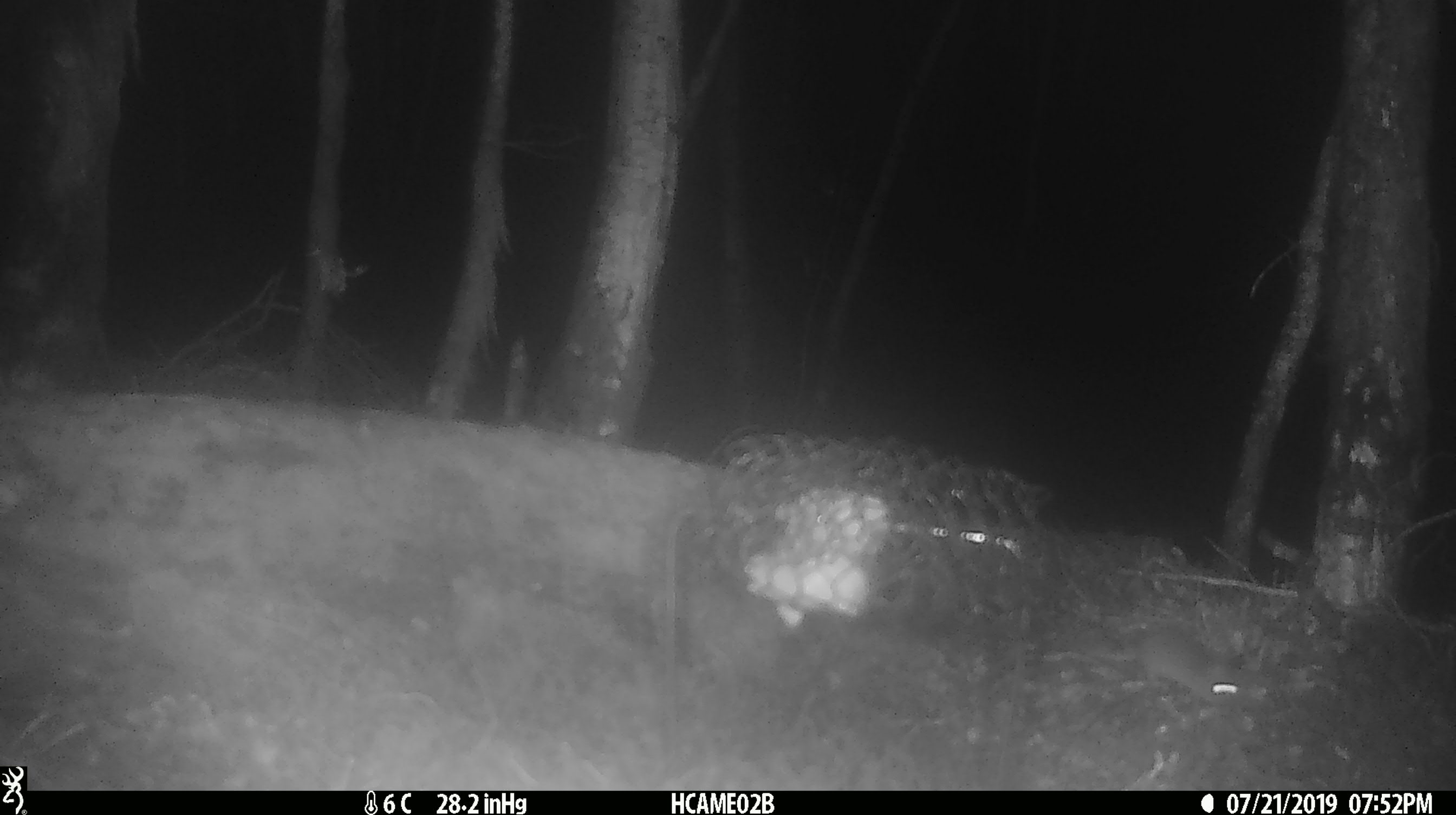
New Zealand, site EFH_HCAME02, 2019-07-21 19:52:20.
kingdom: Animalia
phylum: Chordata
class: Mammalia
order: Rodentia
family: Muridae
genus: Mus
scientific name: Mus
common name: mouse